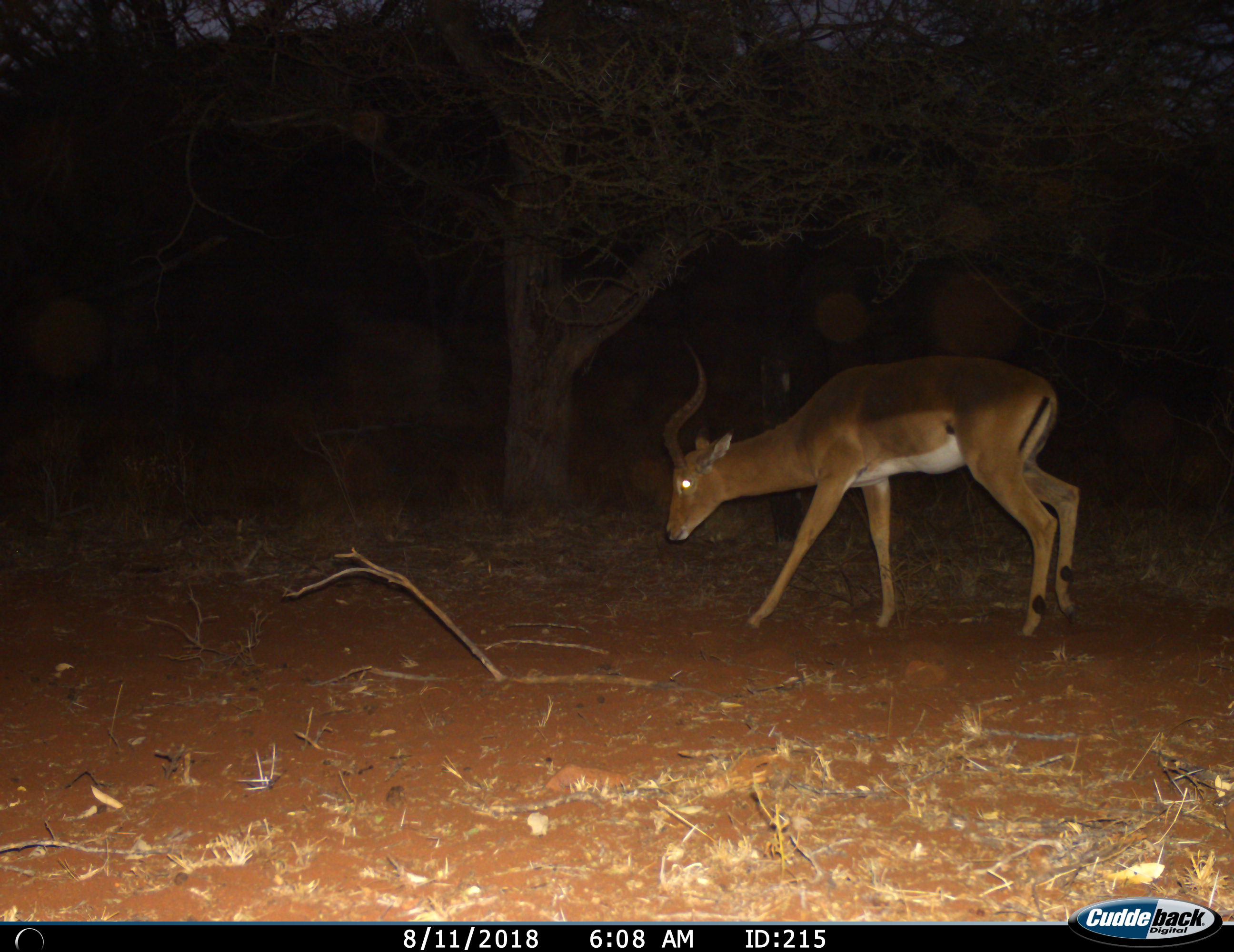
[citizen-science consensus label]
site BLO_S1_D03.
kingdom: Animalia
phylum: Chordata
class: Mammalia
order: Artiodactyla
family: Bovidae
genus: Aepyceros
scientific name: Aepyceros melampus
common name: impala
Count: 1.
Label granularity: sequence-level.